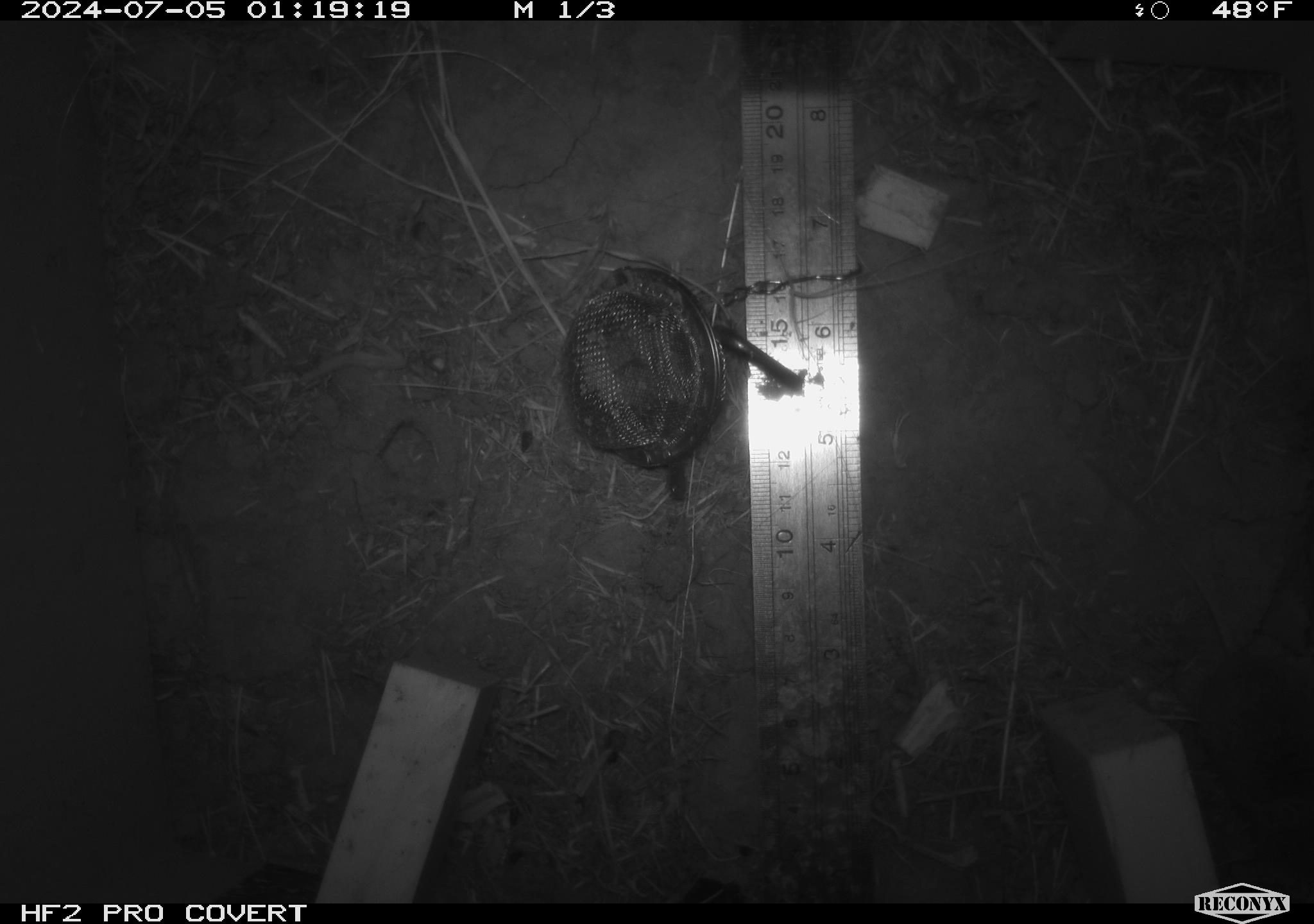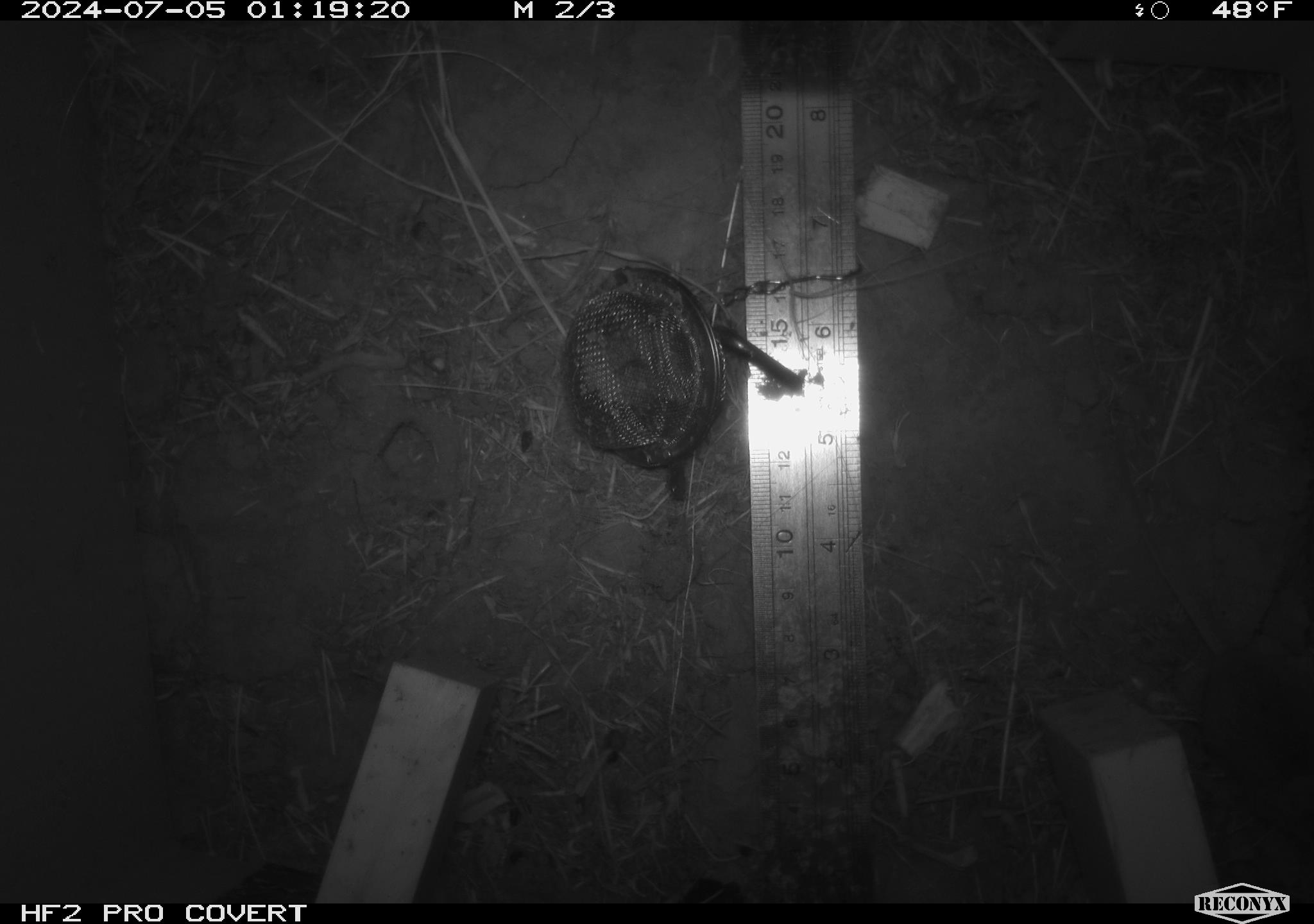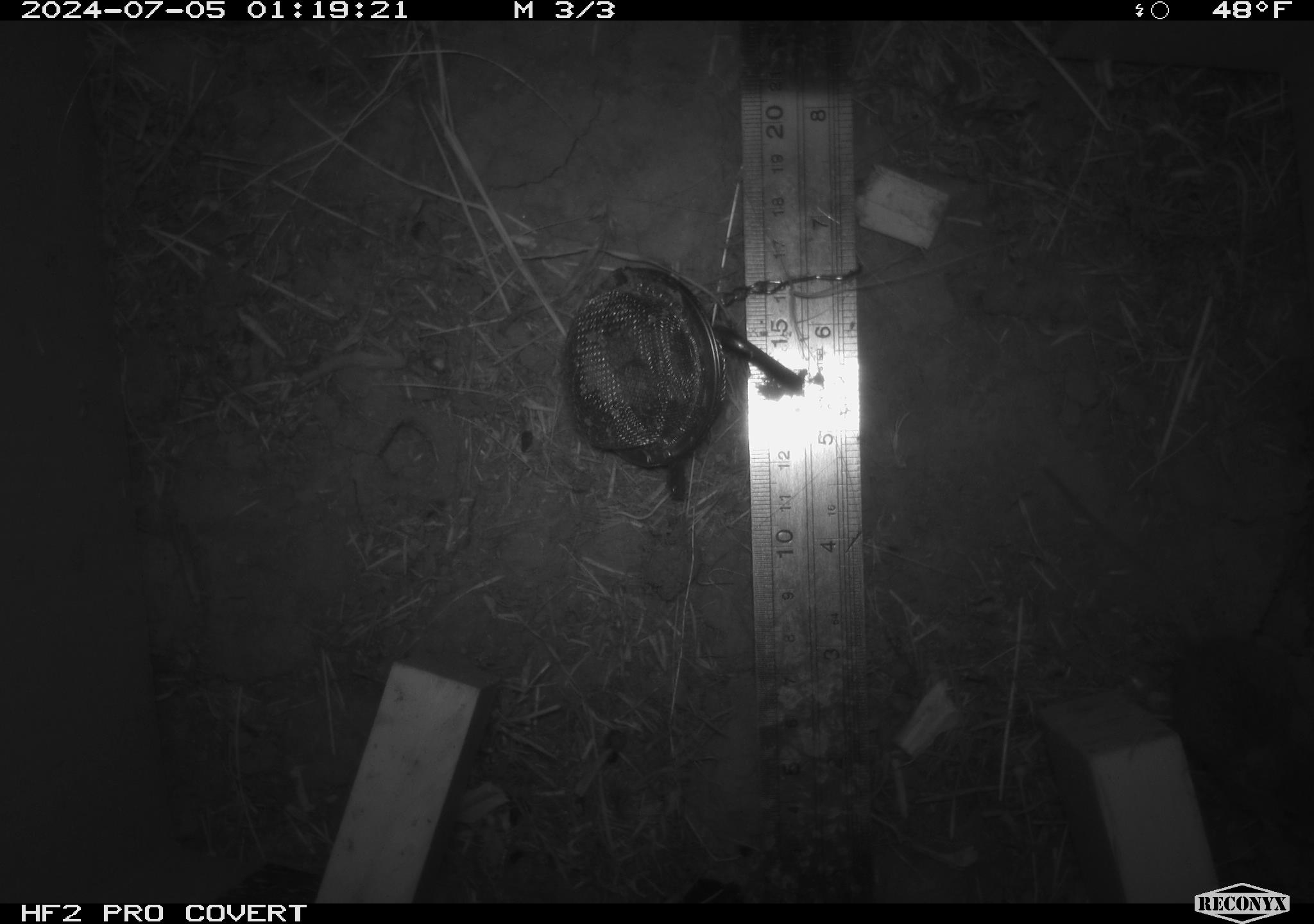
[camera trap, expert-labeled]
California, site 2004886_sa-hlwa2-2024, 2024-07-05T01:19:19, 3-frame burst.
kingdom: Animalia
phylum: Chordata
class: Mammalia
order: Rodentia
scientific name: Rodentia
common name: mouse species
Mouse species (Rodentia).